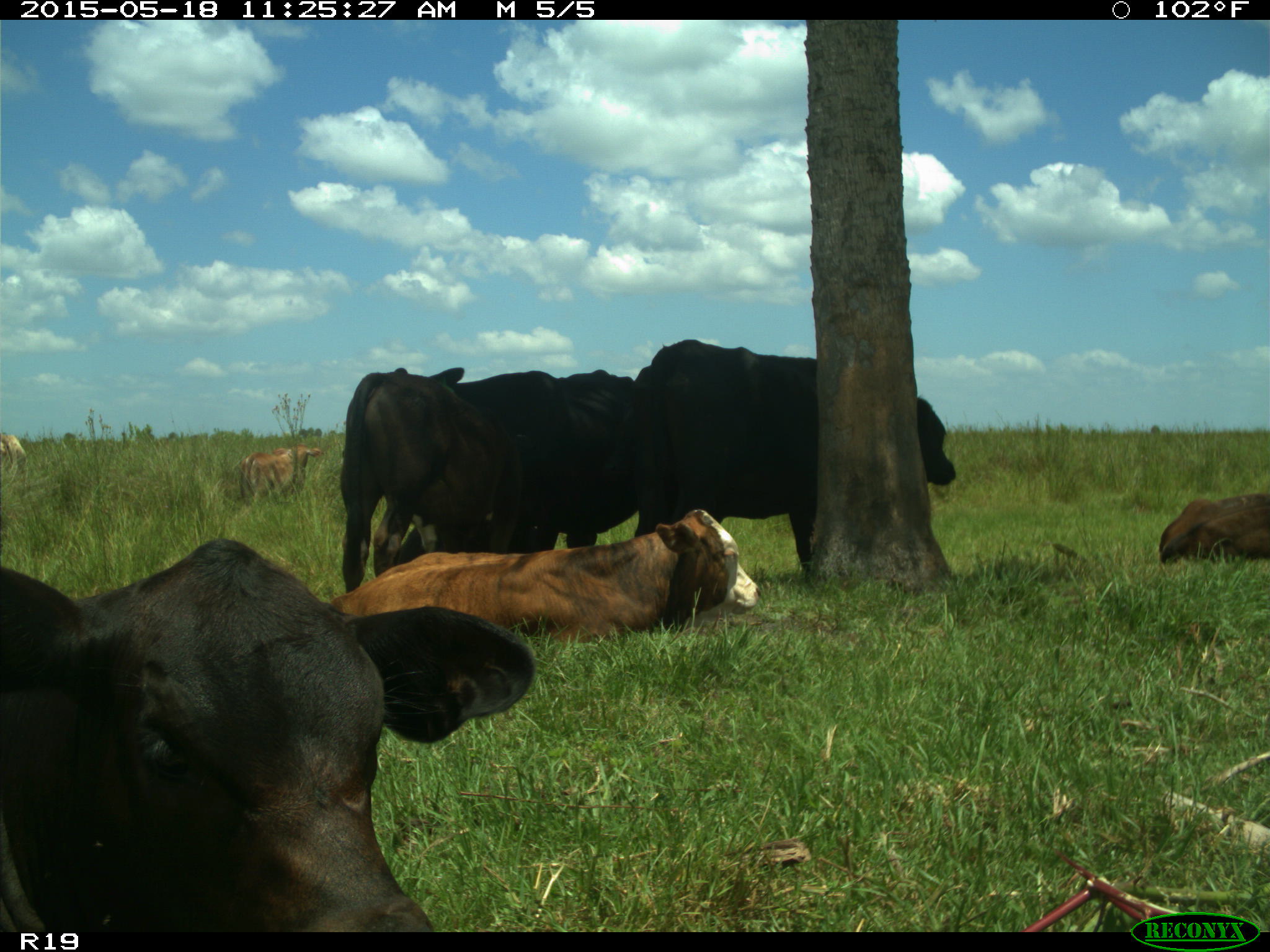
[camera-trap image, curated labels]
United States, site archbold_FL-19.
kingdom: Animalia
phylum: Chordata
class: Mammalia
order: Artiodactyla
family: Bovidae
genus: Bos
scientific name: Bos taurus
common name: domestic cow